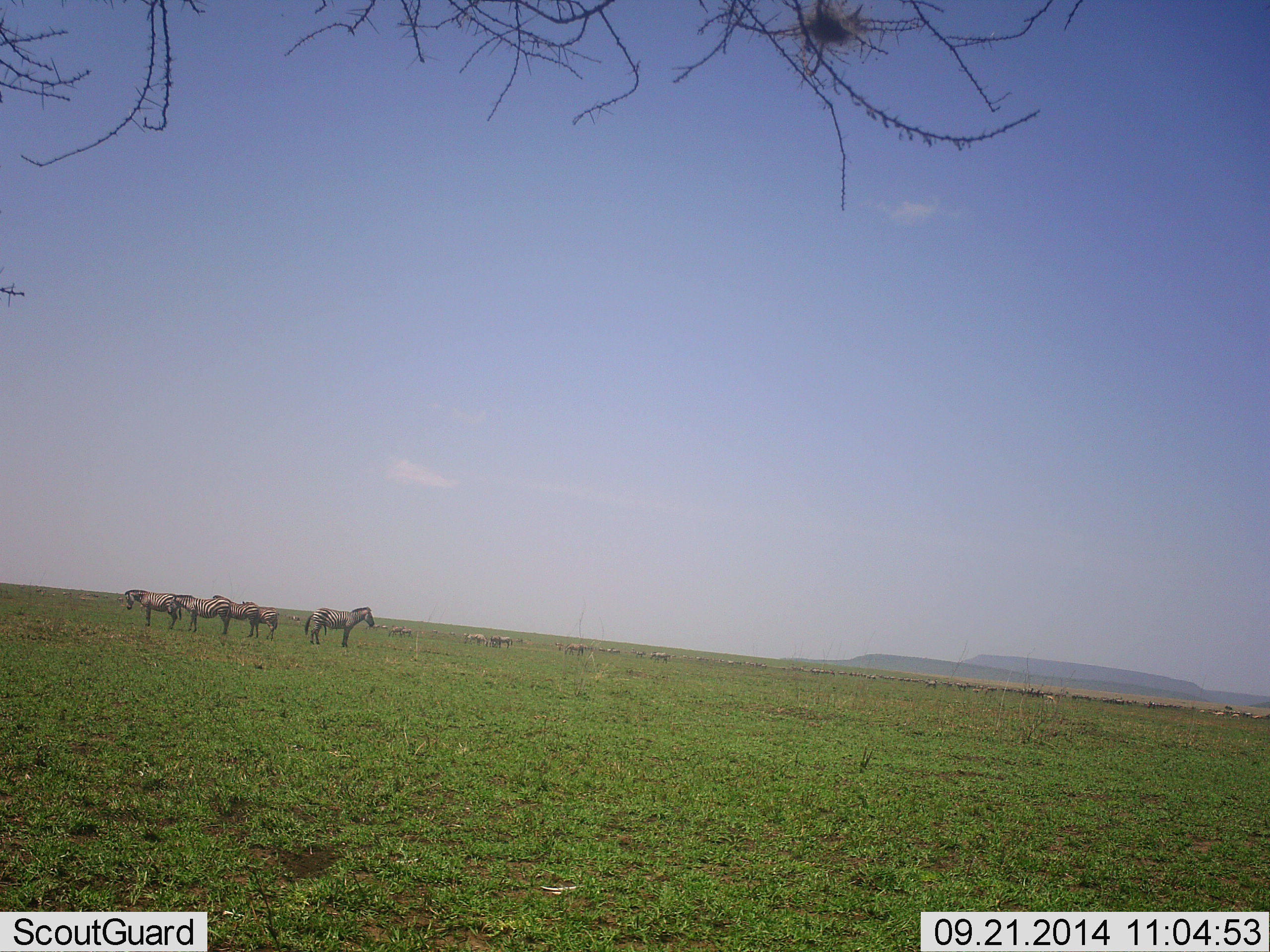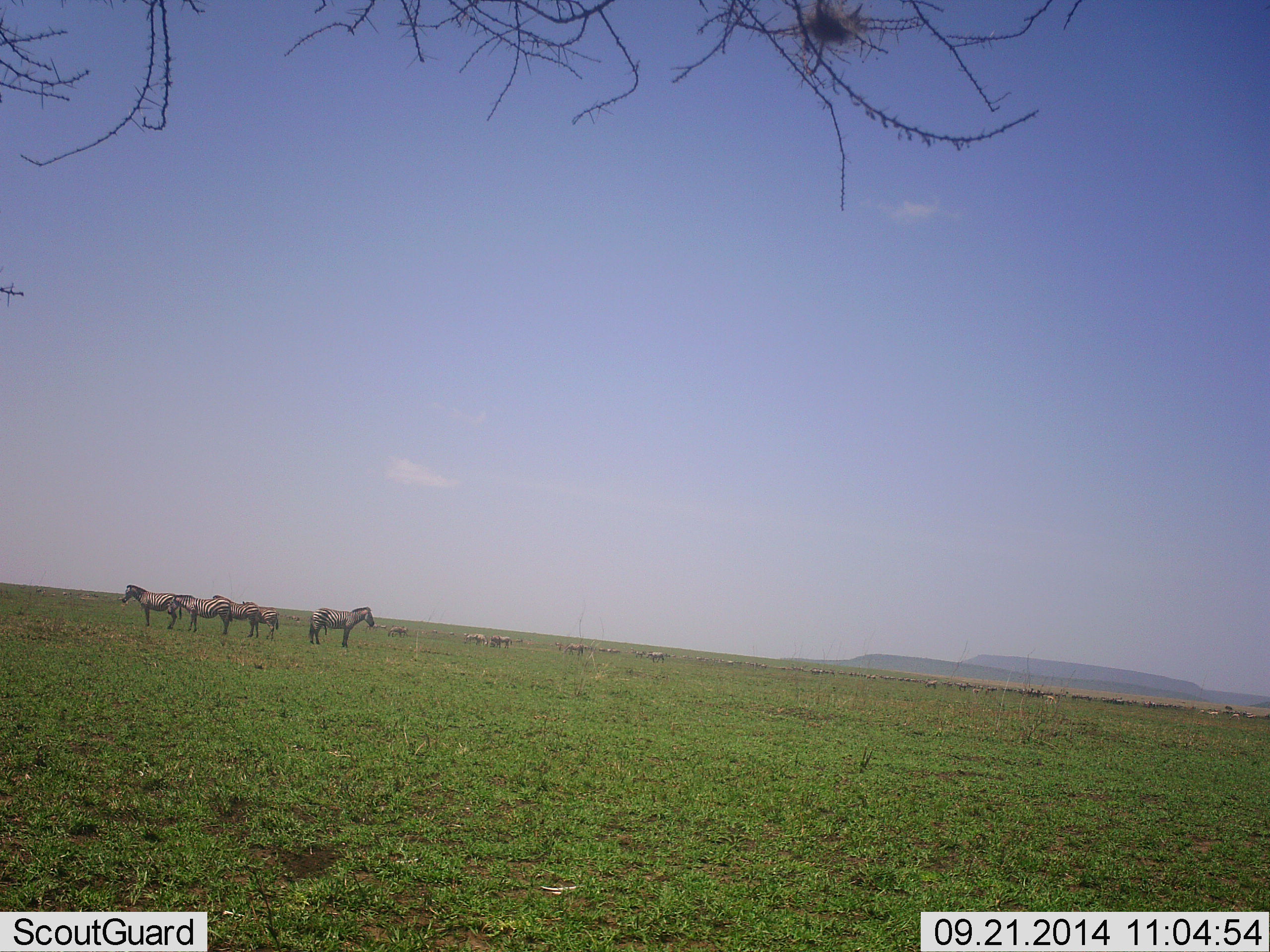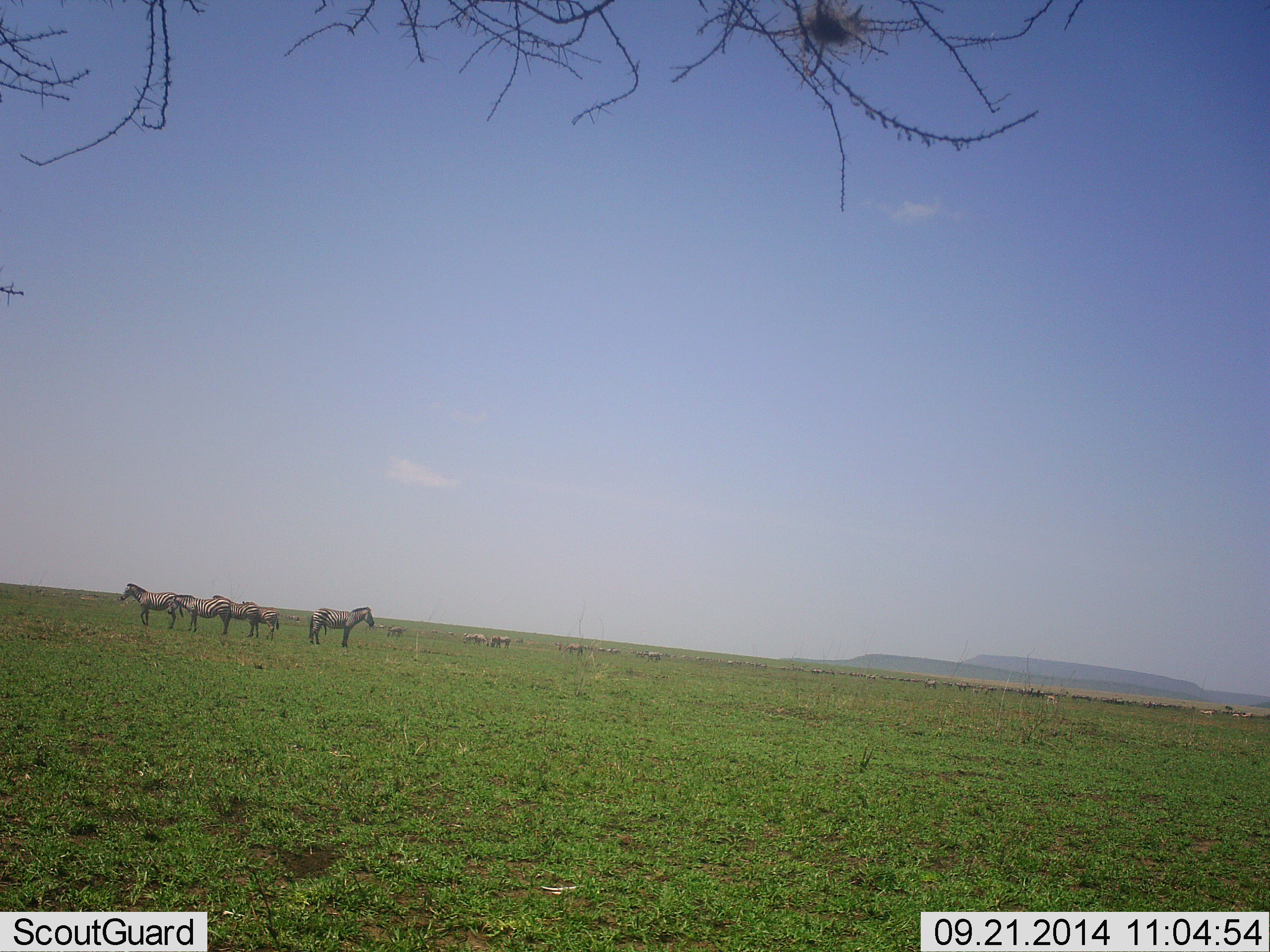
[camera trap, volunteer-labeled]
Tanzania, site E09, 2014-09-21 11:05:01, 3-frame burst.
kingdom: Animalia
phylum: Chordata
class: Mammalia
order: Perissodactyla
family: Equidae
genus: Equus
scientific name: Equus quagga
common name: plains zebra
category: zebra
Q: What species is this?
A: Zebra (plains zebra) (Equus quagga).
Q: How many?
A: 11-50.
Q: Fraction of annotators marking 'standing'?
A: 91%.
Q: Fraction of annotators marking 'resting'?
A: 9%.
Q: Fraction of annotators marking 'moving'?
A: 18%.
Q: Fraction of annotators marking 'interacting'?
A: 0%.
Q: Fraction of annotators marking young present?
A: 0%.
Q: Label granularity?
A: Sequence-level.